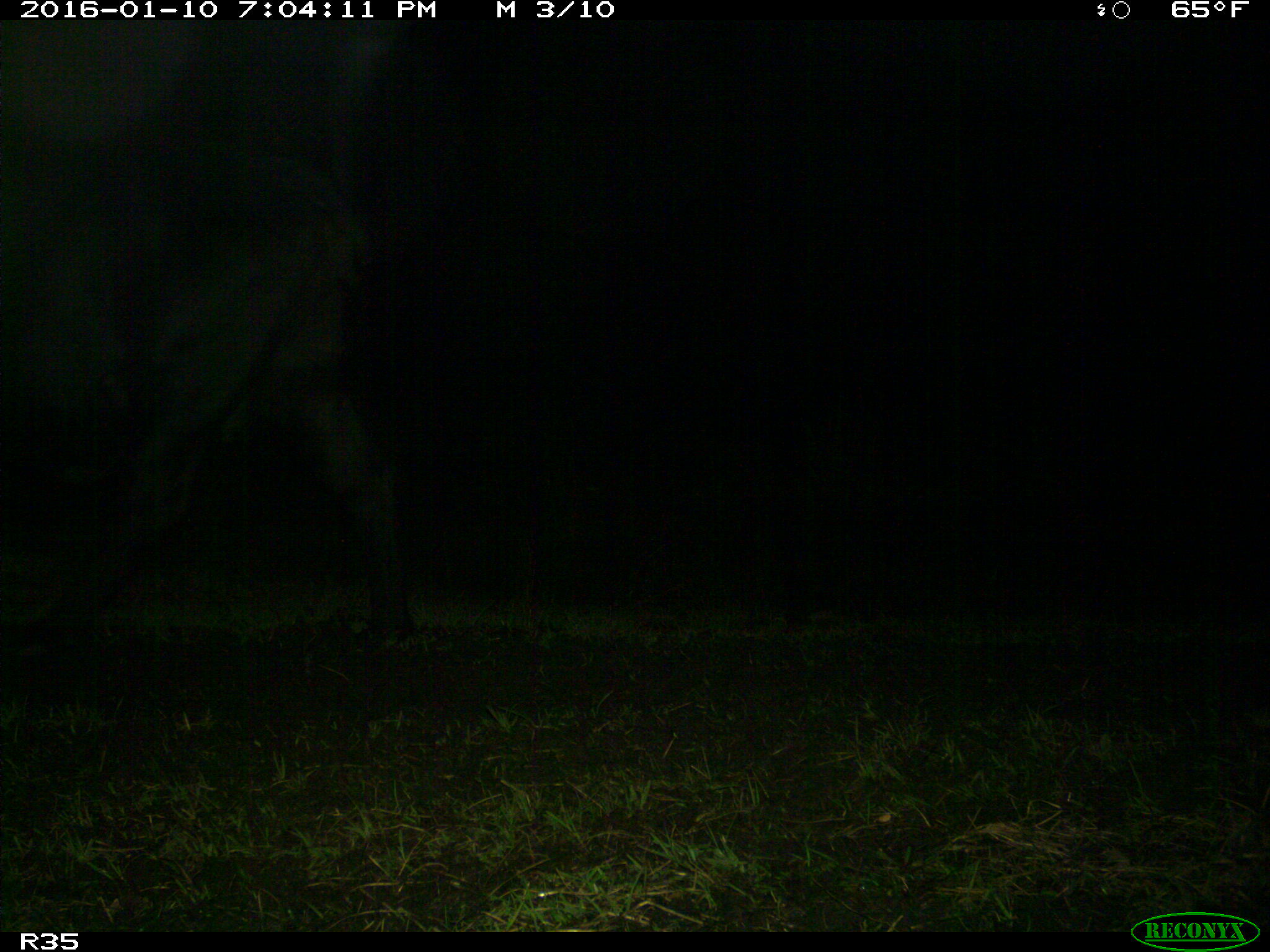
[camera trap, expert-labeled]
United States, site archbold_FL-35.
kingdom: Animalia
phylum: Chordata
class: Mammalia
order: Artiodactyla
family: Bovidae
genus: Bos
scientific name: Bos taurus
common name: domestic cow